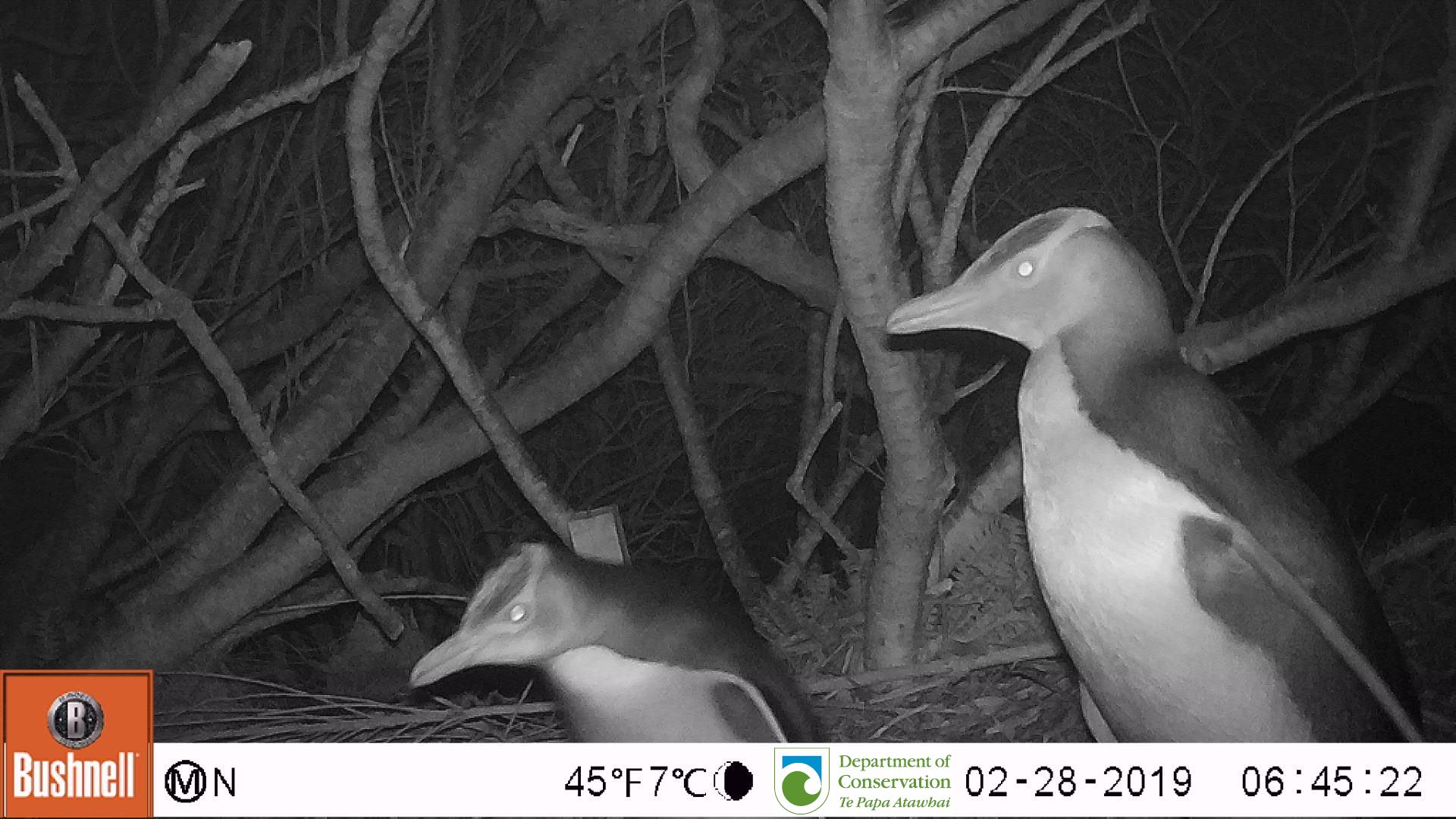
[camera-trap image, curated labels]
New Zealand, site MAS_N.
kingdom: Animalia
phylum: Chordata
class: Aves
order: Sphenisciformes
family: Spheniscidae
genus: Megadyptes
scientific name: Megadyptes antipodes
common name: yellow-eyed penguin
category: yellow eyed penguin